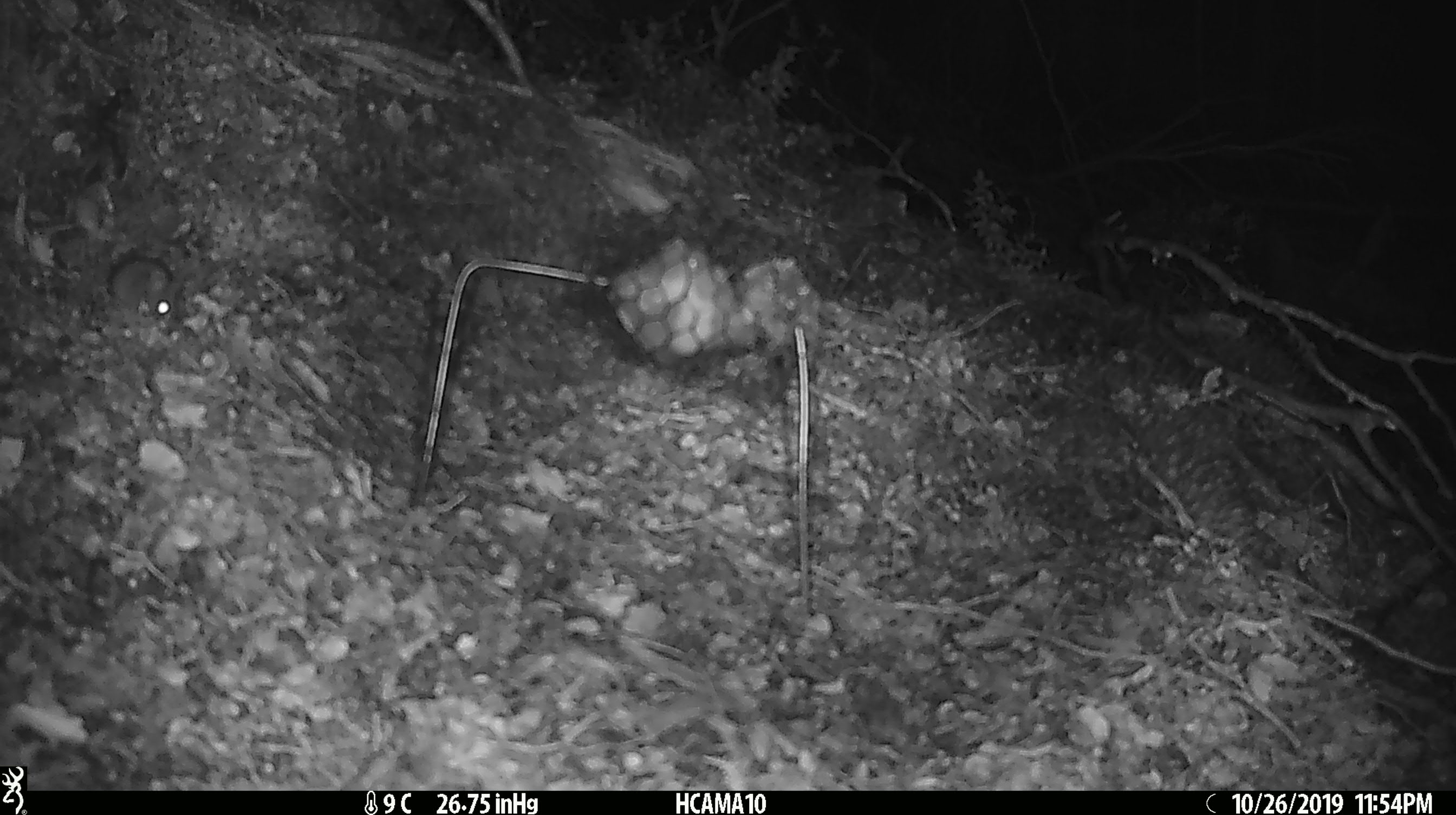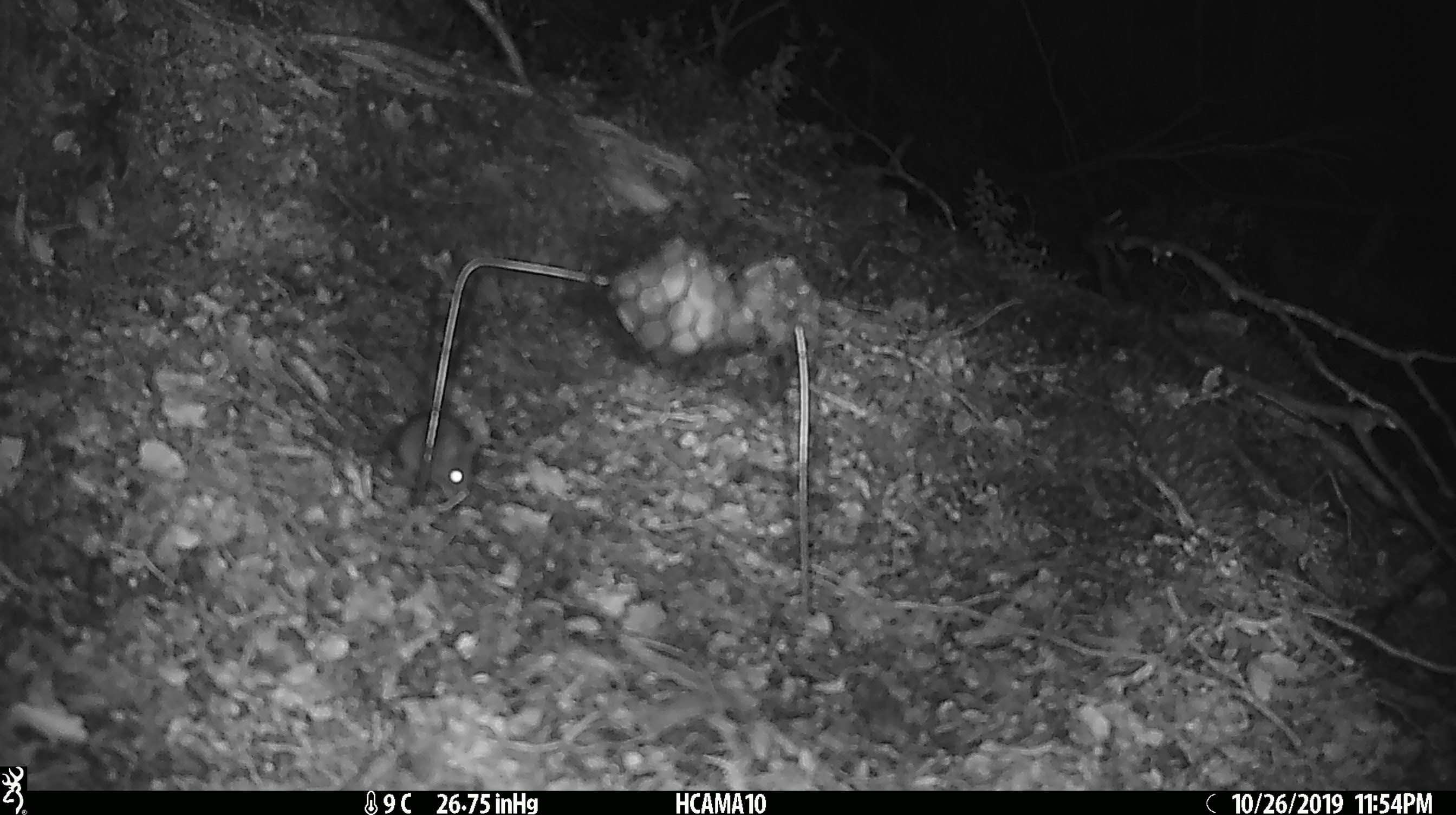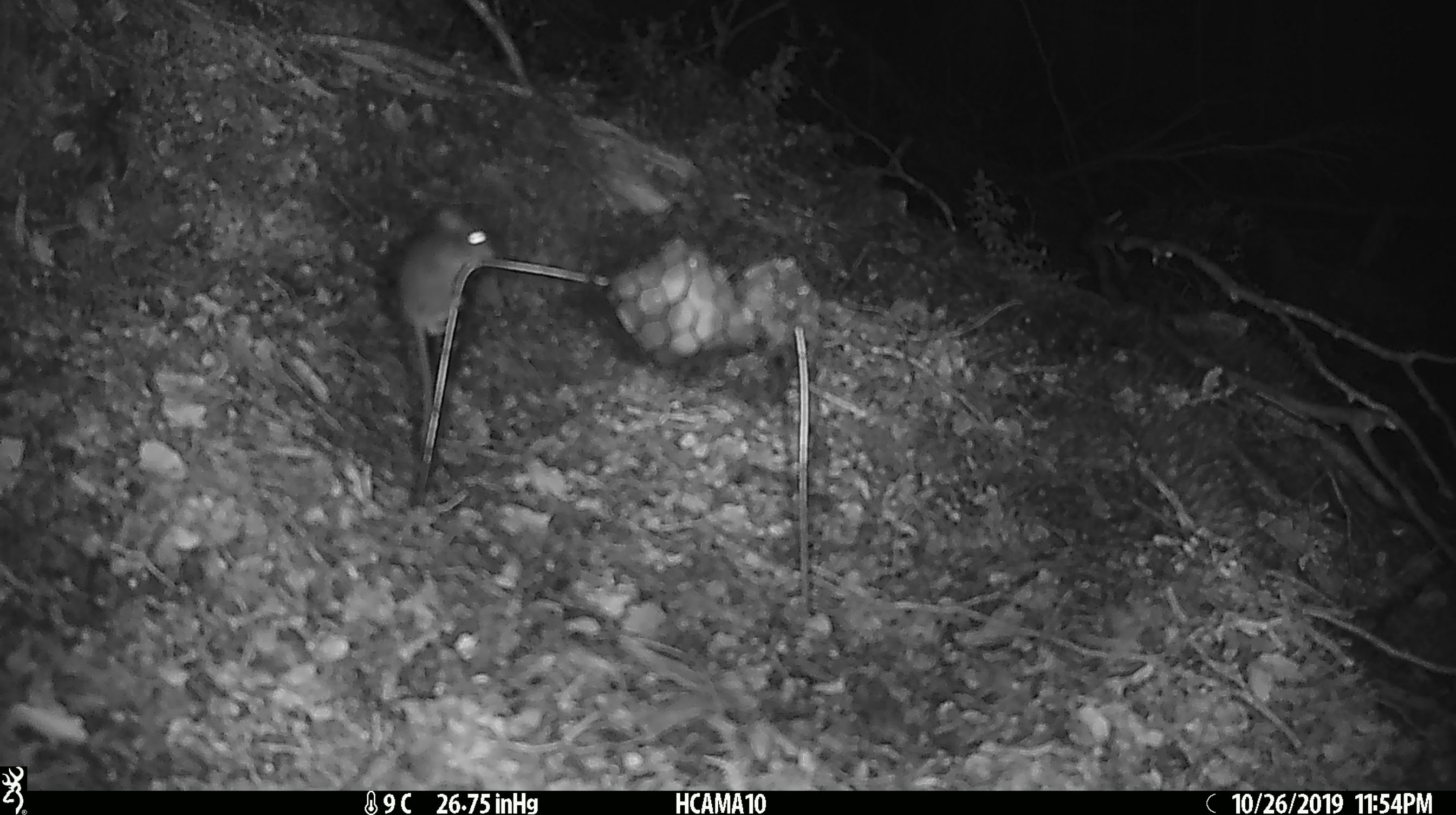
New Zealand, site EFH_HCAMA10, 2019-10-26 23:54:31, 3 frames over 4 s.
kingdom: Animalia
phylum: Chordata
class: Mammalia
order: Rodentia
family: Muridae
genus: Mus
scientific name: Mus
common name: mouse